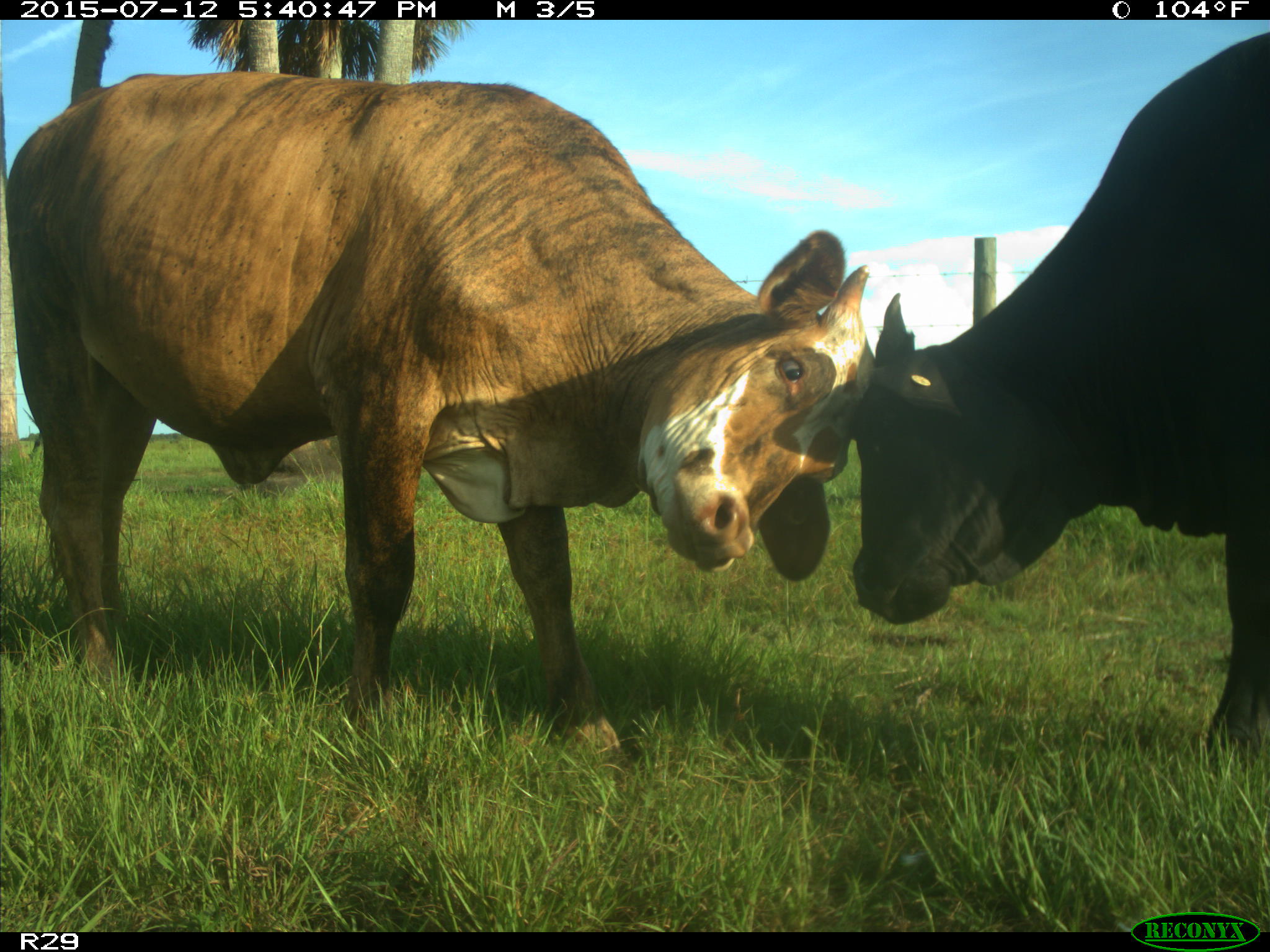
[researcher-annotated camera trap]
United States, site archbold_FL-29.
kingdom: Animalia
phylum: Chordata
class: Mammalia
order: Artiodactyla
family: Bovidae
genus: Bos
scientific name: Bos taurus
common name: domestic cow